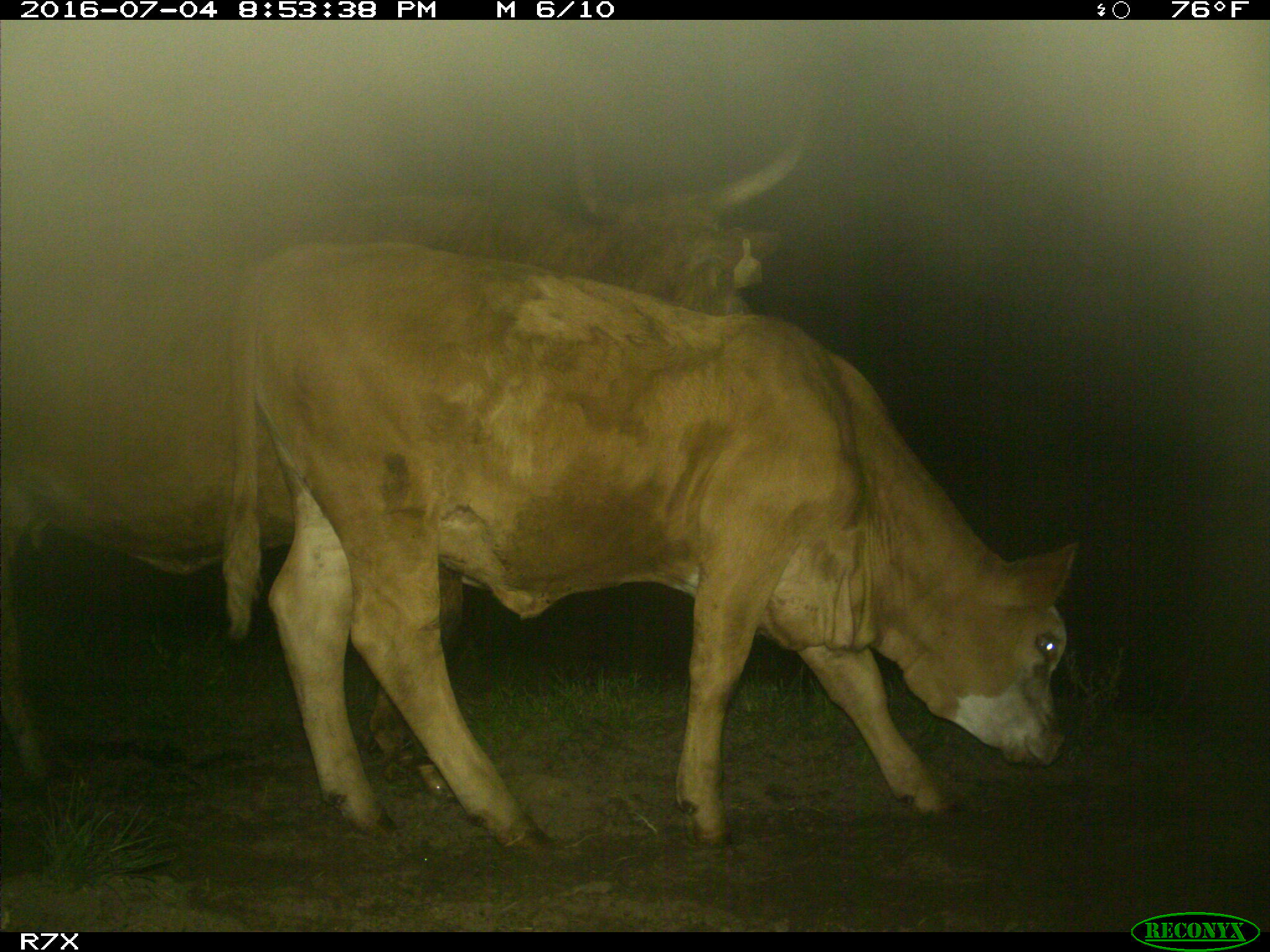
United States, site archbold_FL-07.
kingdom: Animalia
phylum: Chordata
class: Mammalia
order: Artiodactyla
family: Bovidae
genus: Bos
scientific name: Bos taurus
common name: domestic cow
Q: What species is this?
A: Bos taurus (domestic cow).